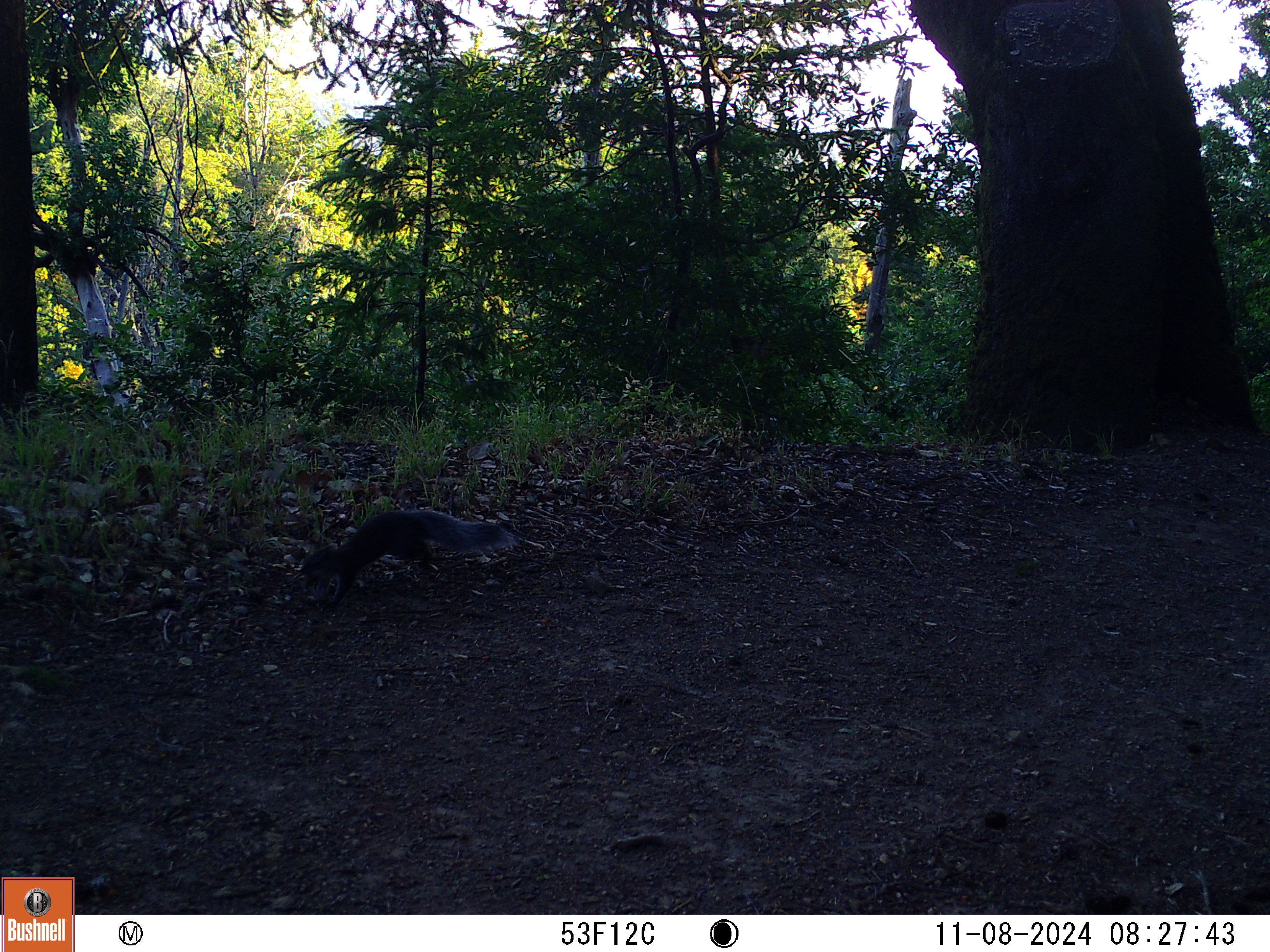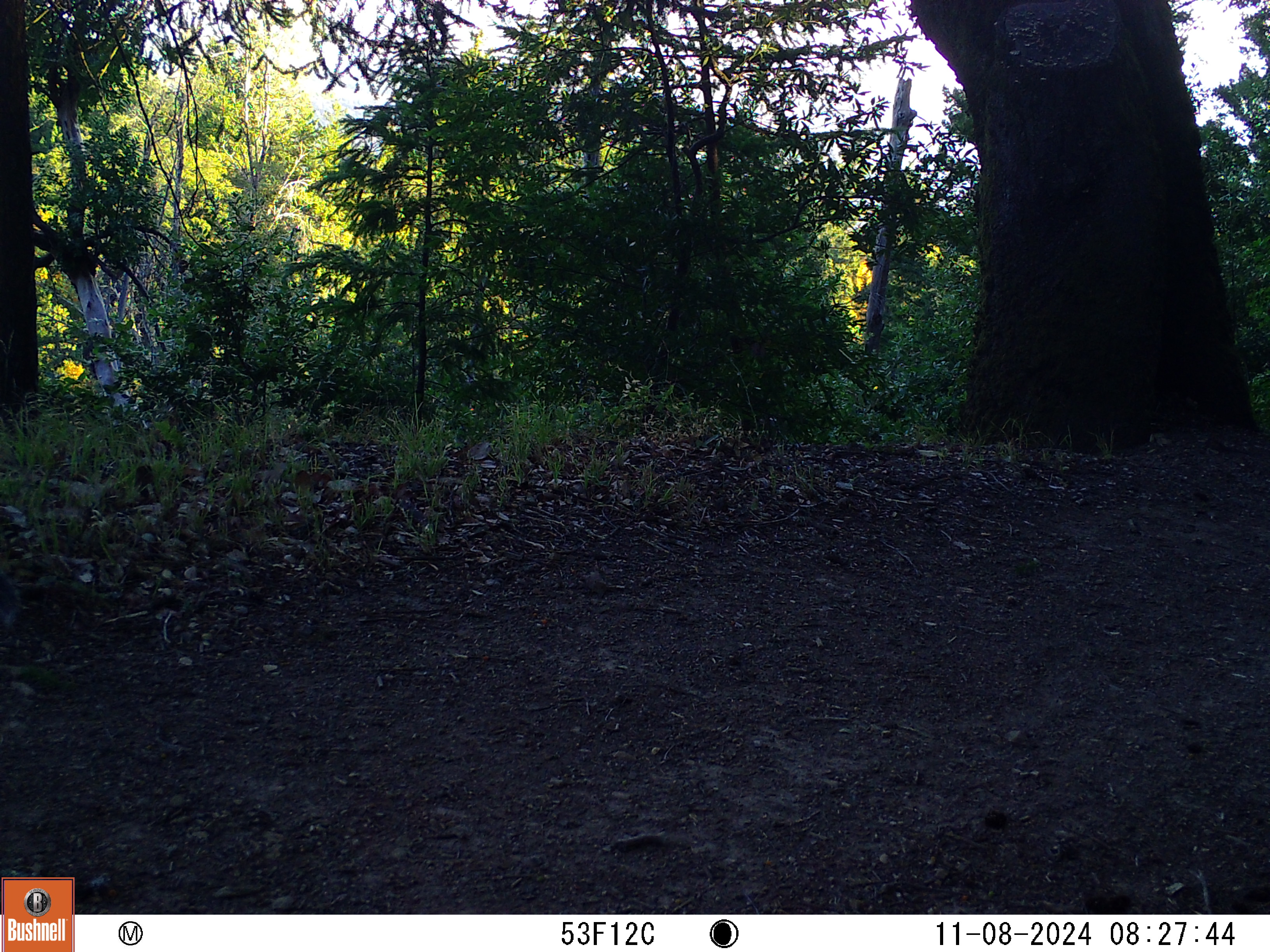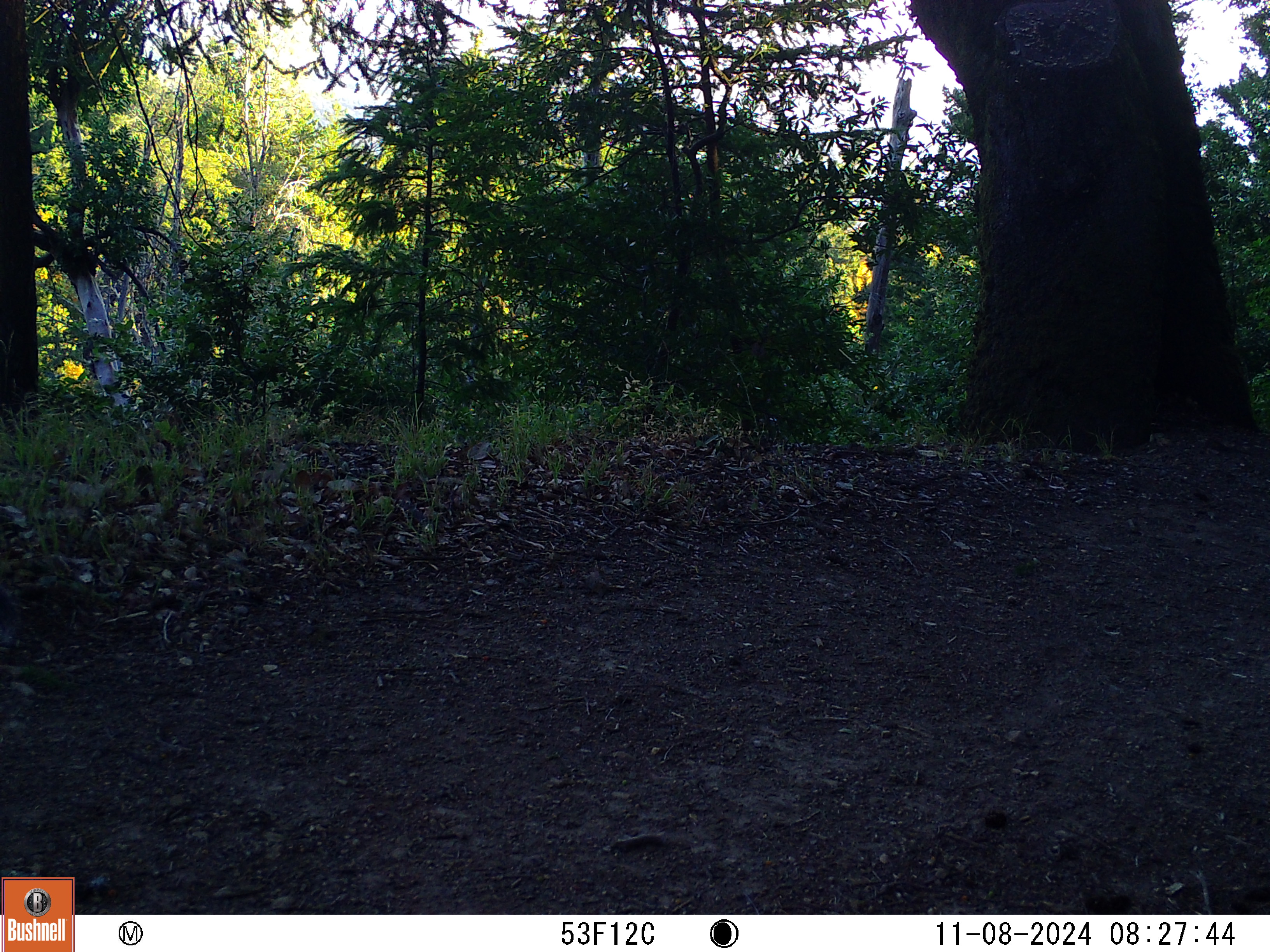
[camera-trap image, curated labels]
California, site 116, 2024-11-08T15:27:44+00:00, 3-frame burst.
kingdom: Animalia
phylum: Chordata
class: Mammalia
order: Rodentia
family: Sciuridae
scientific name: Sciuridae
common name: squirrel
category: unknown squirrel